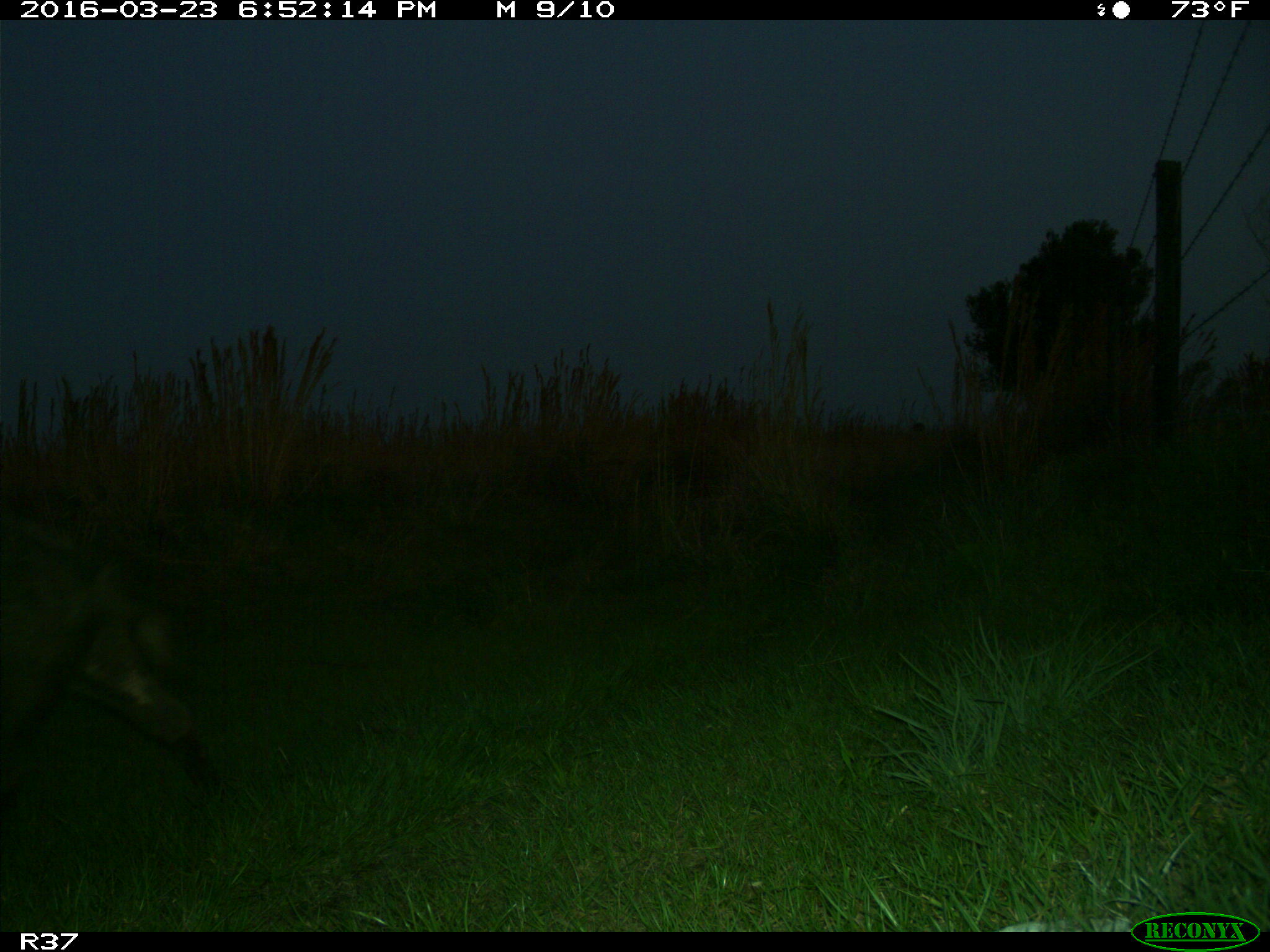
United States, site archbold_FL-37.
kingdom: Animalia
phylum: Chordata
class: Mammalia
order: Artiodactyla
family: Suidae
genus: Sus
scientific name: Sus scrofa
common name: wild boar